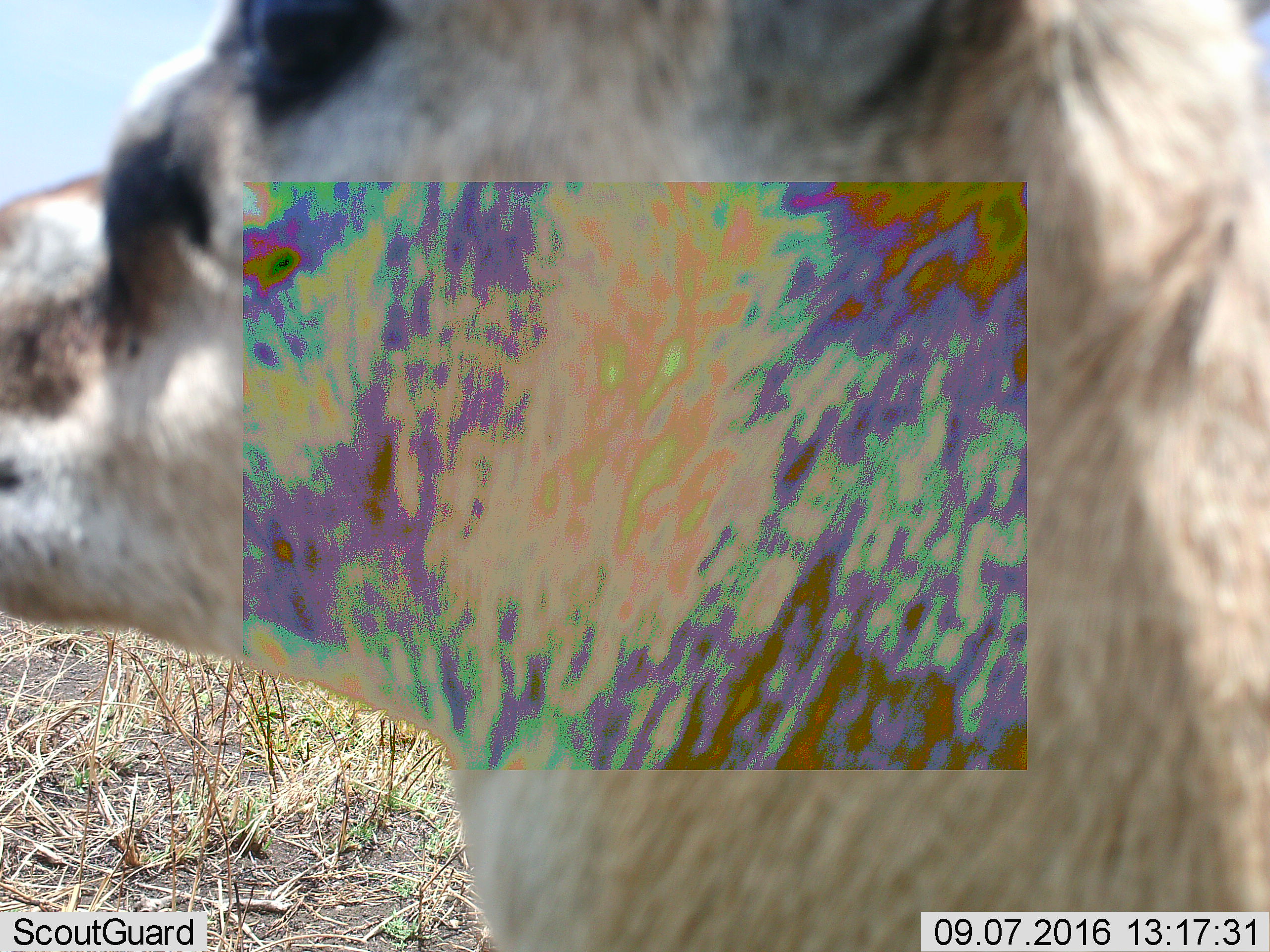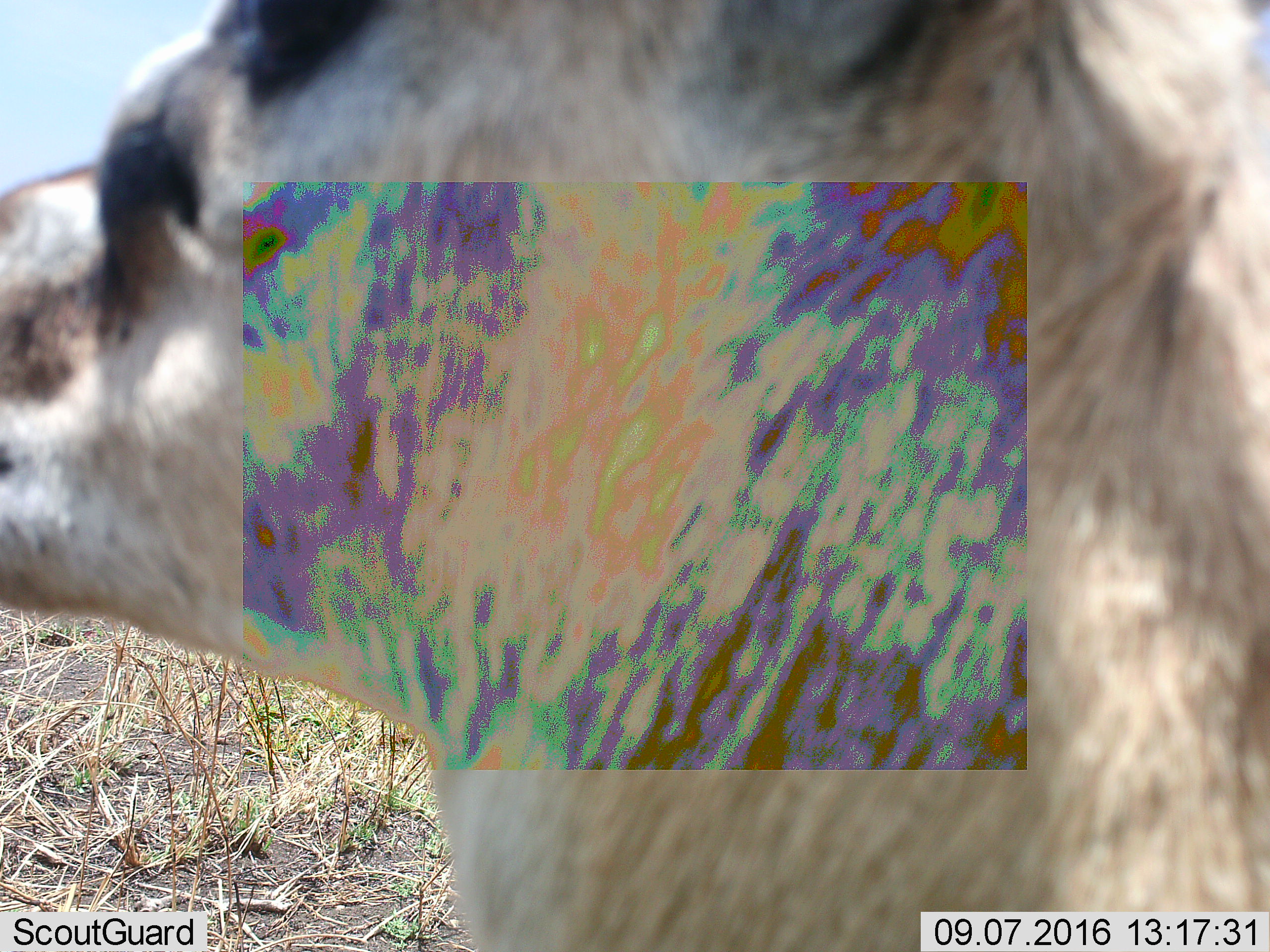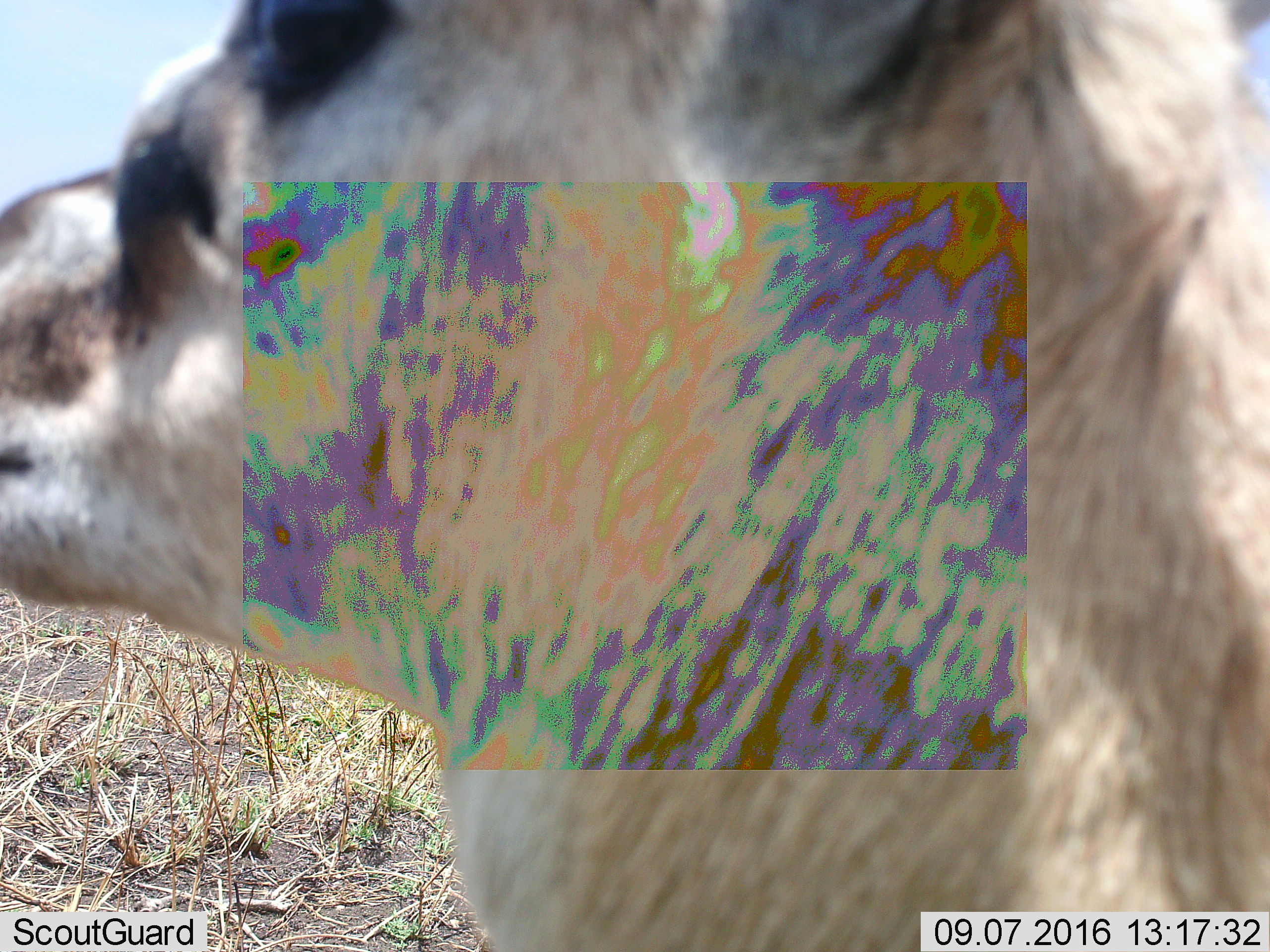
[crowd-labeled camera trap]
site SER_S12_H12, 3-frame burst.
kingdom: Animalia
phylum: Chordata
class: Mammalia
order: Artiodactyla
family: Bovidae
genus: Eudorcas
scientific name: Eudorcas thomsonii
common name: thomson's gazelle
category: gazellethomsons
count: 1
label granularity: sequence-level